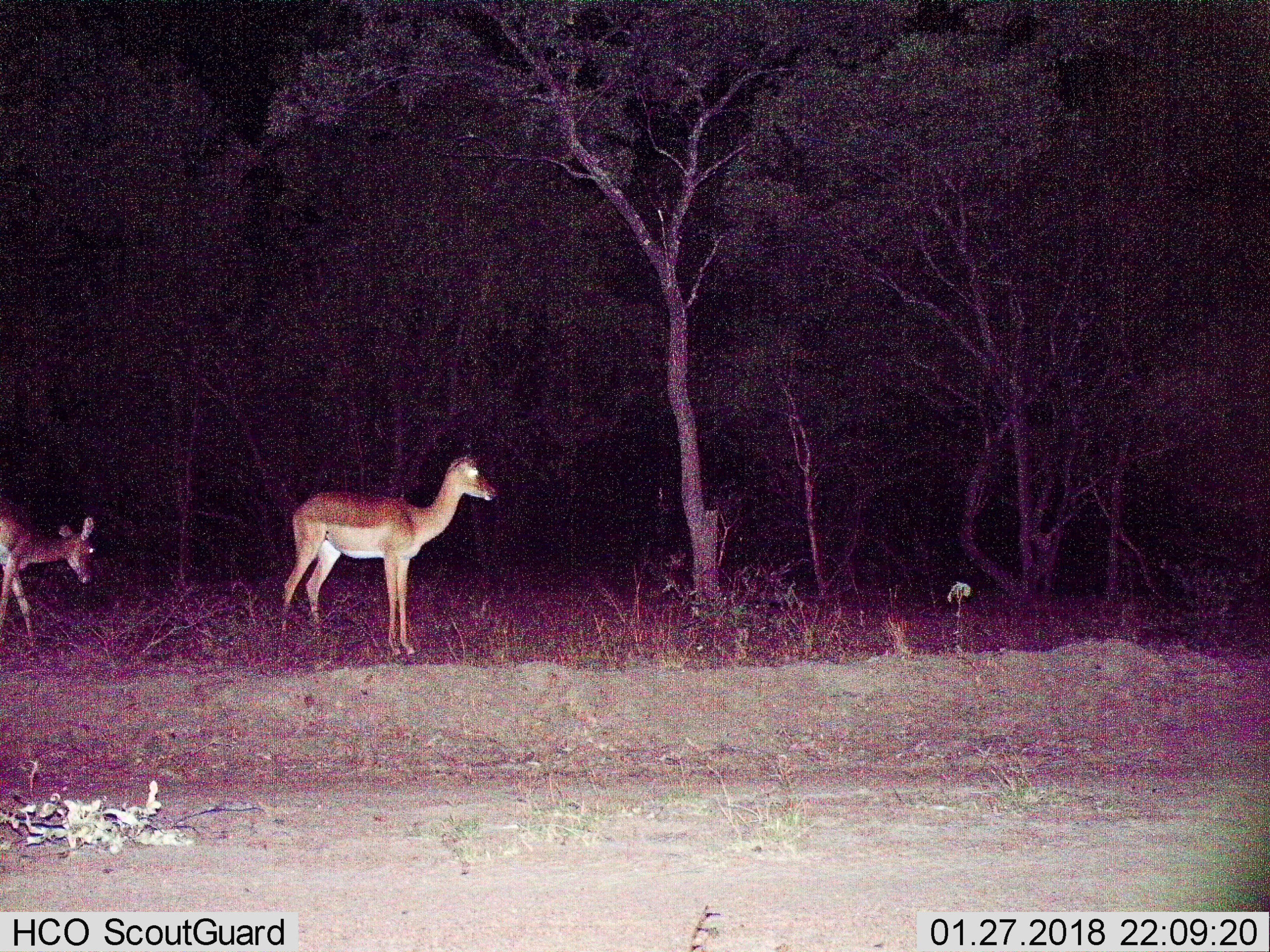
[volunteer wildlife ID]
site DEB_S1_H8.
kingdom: Animalia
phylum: Chordata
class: Mammalia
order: Artiodactyla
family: Bovidae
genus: Aepyceros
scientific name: Aepyceros melampus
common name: impala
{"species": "impala (Aepyceros melampus)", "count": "2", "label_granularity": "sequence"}